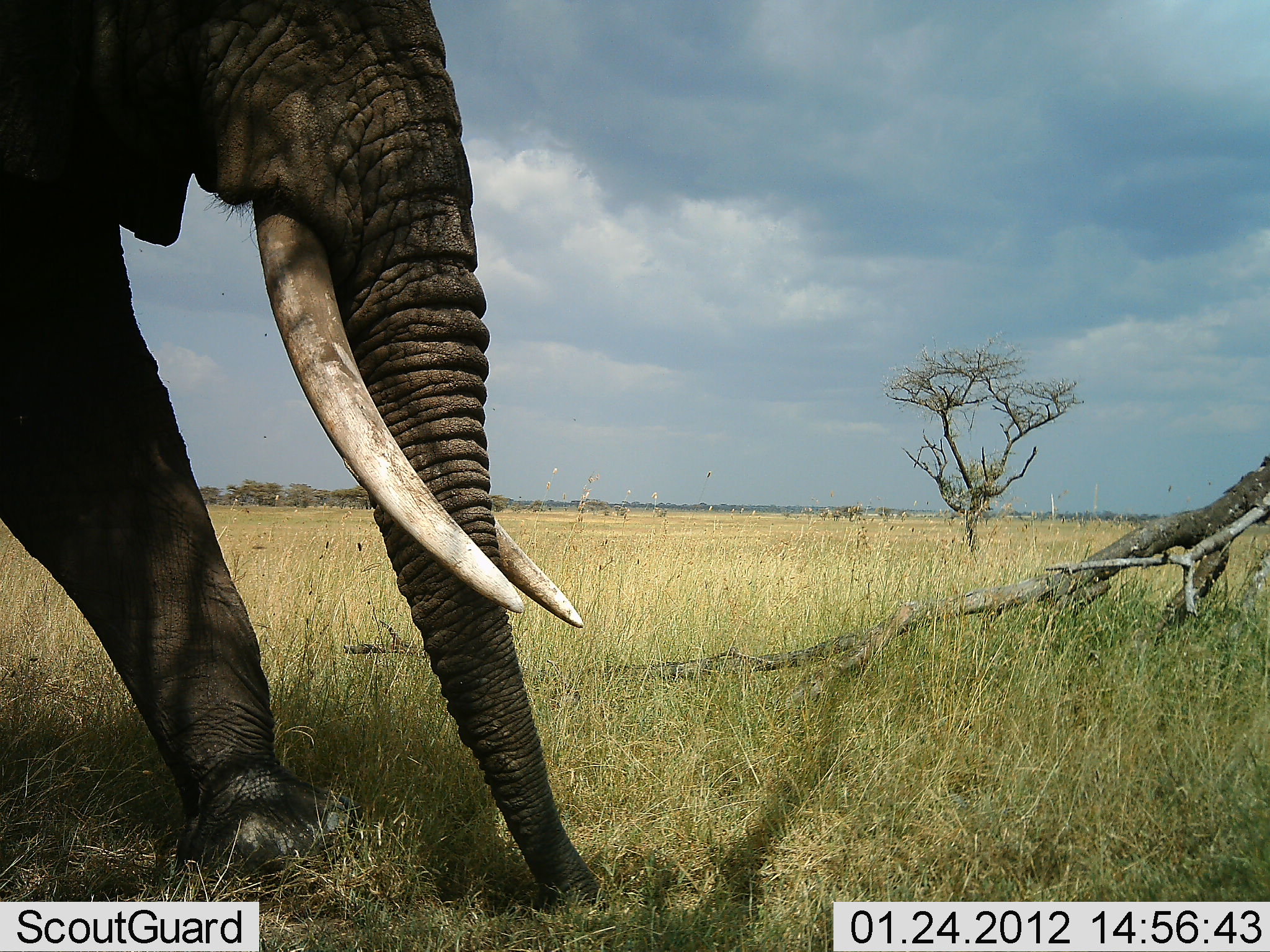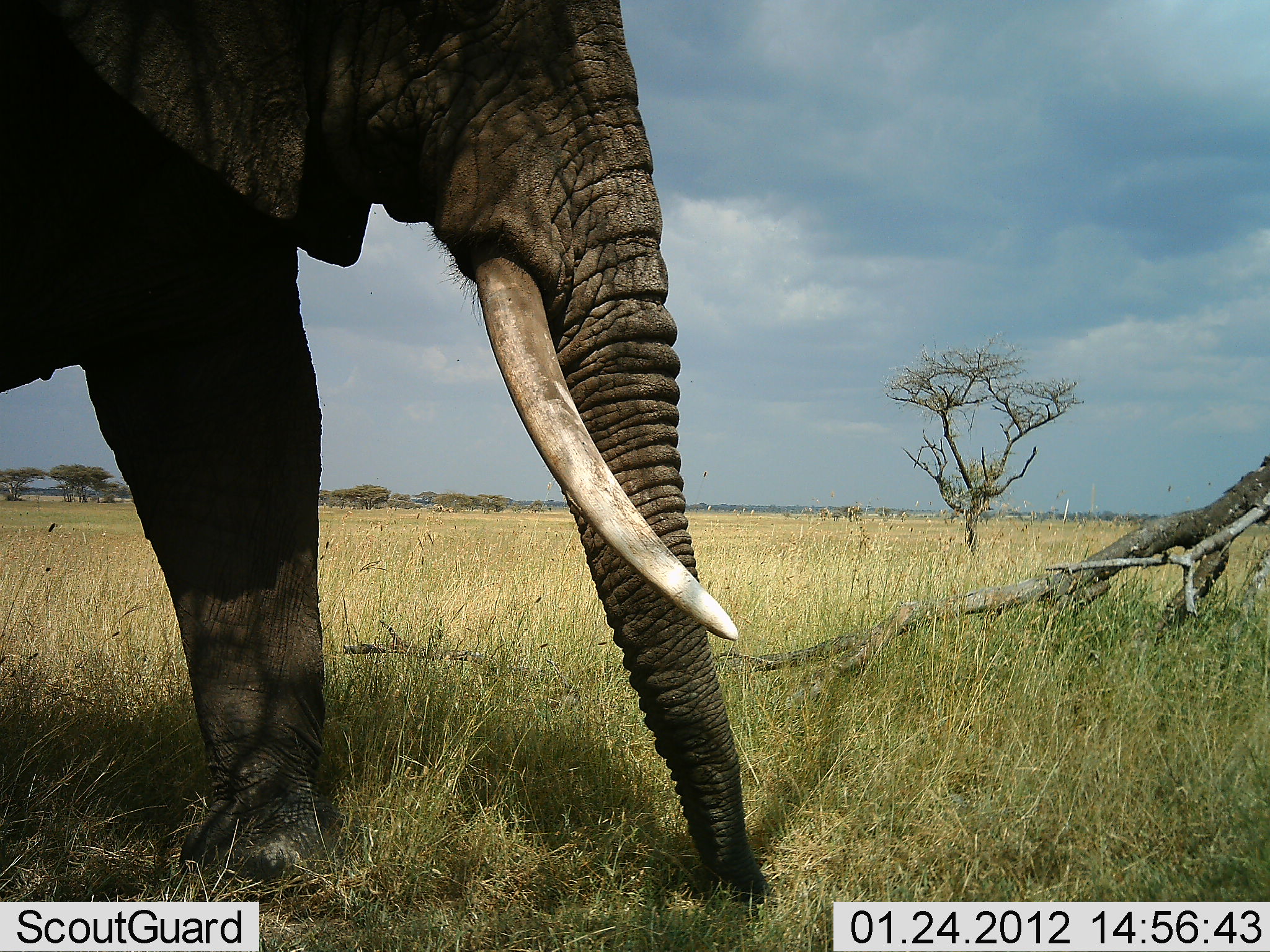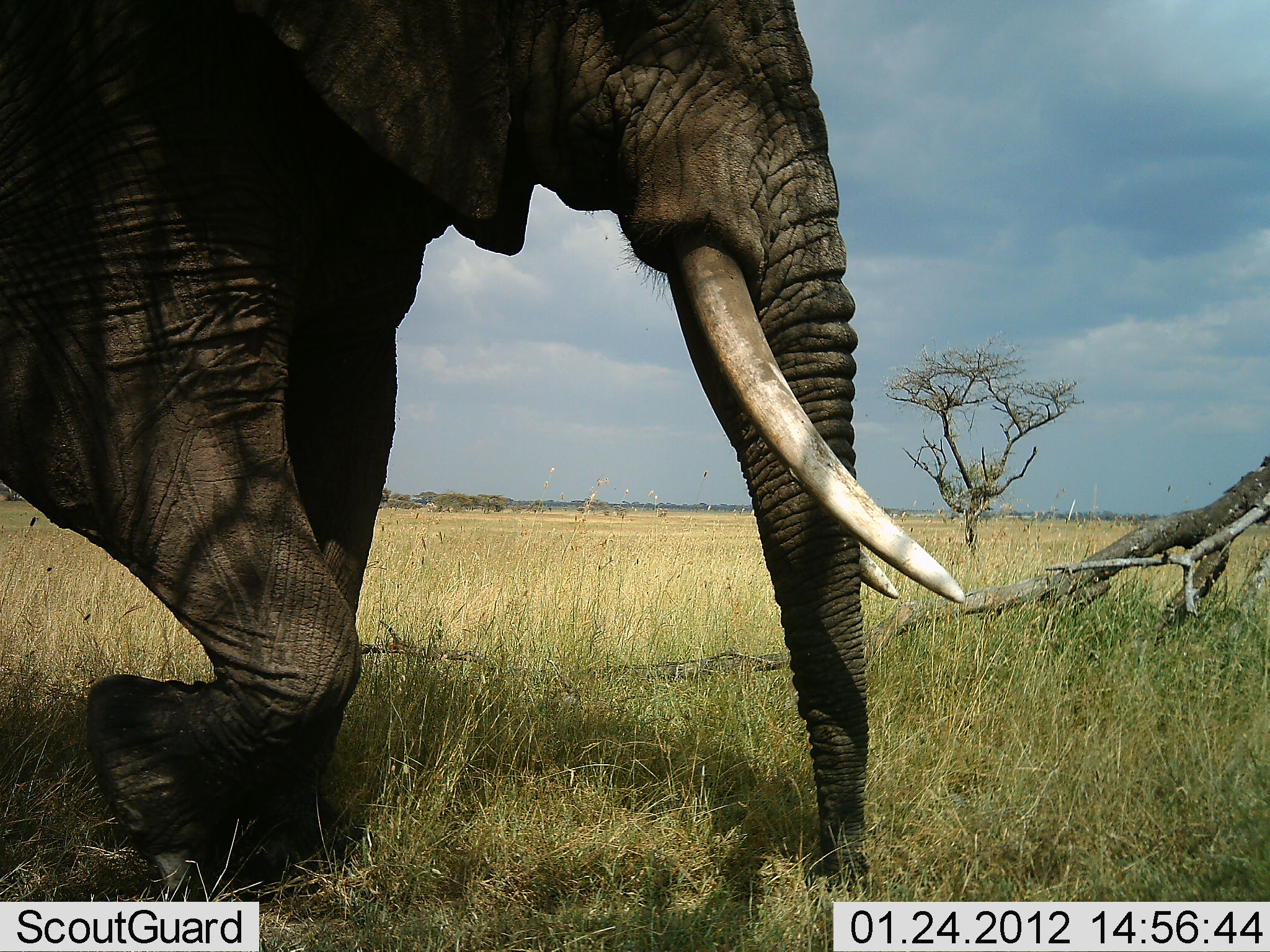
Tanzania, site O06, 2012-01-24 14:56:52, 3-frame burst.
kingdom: Animalia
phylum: Chordata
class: Mammalia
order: Proboscidea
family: Elephantidae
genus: Loxodonta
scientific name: Loxodonta africana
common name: african bush elephant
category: elephant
Elephant (african bush elephant) (Loxodonta africana), count 1. Behavior (volunteer vote fractions): standing 19%, resting 0%, moving 75%, interacting 0%. Young present (vote fraction): 0%. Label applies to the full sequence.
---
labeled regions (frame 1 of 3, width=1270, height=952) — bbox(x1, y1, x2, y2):
animal: bbox(0, 1, 613, 914)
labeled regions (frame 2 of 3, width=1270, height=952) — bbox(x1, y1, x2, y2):
animal: bbox(3, 2, 772, 907)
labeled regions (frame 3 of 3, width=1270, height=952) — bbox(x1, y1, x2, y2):
animal: bbox(1, 2, 965, 903)